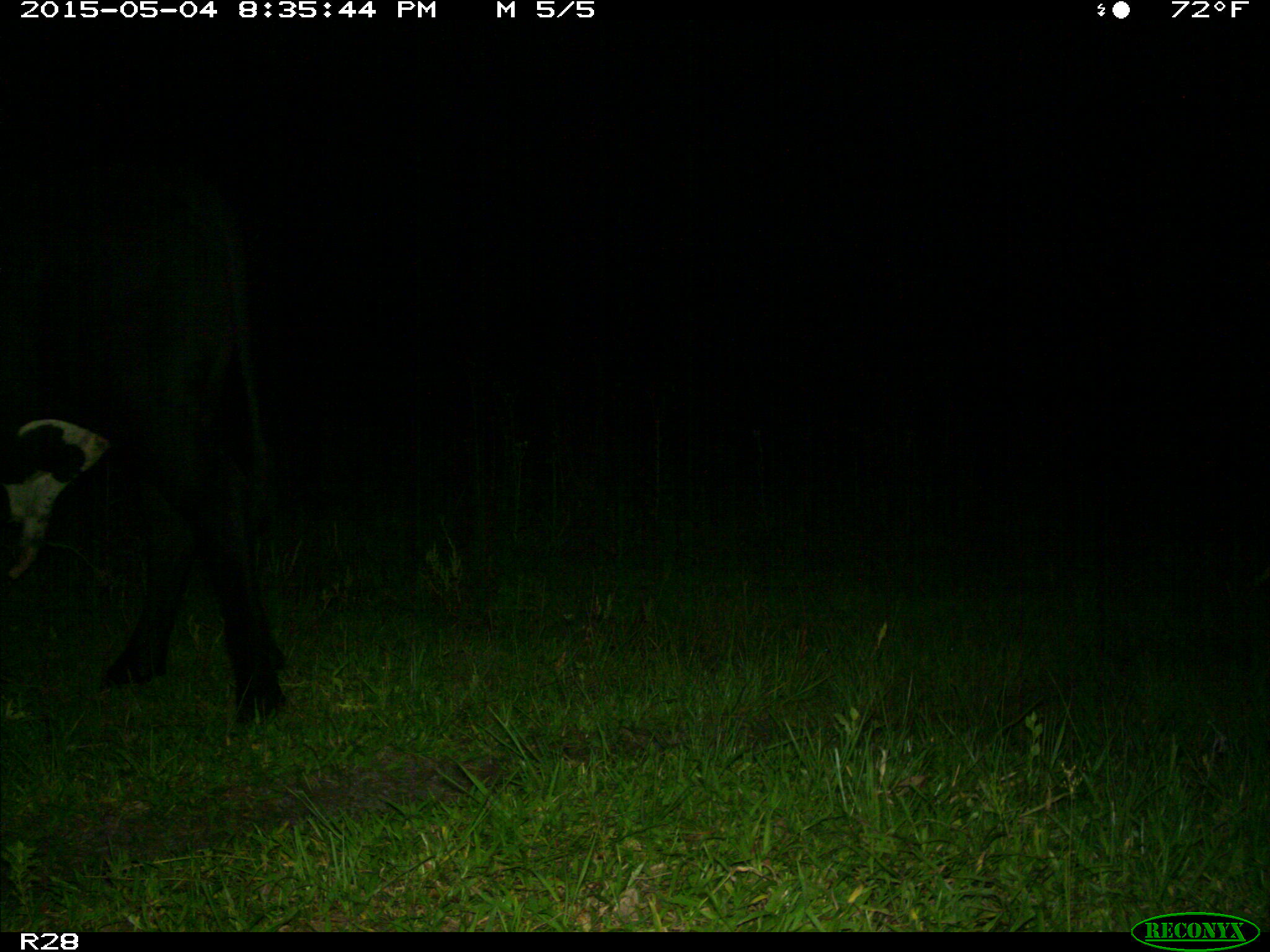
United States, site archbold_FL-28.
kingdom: Animalia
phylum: Chordata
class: Mammalia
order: Artiodactyla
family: Bovidae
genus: Bos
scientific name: Bos taurus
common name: domestic cow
Bos taurus (domestic cow).